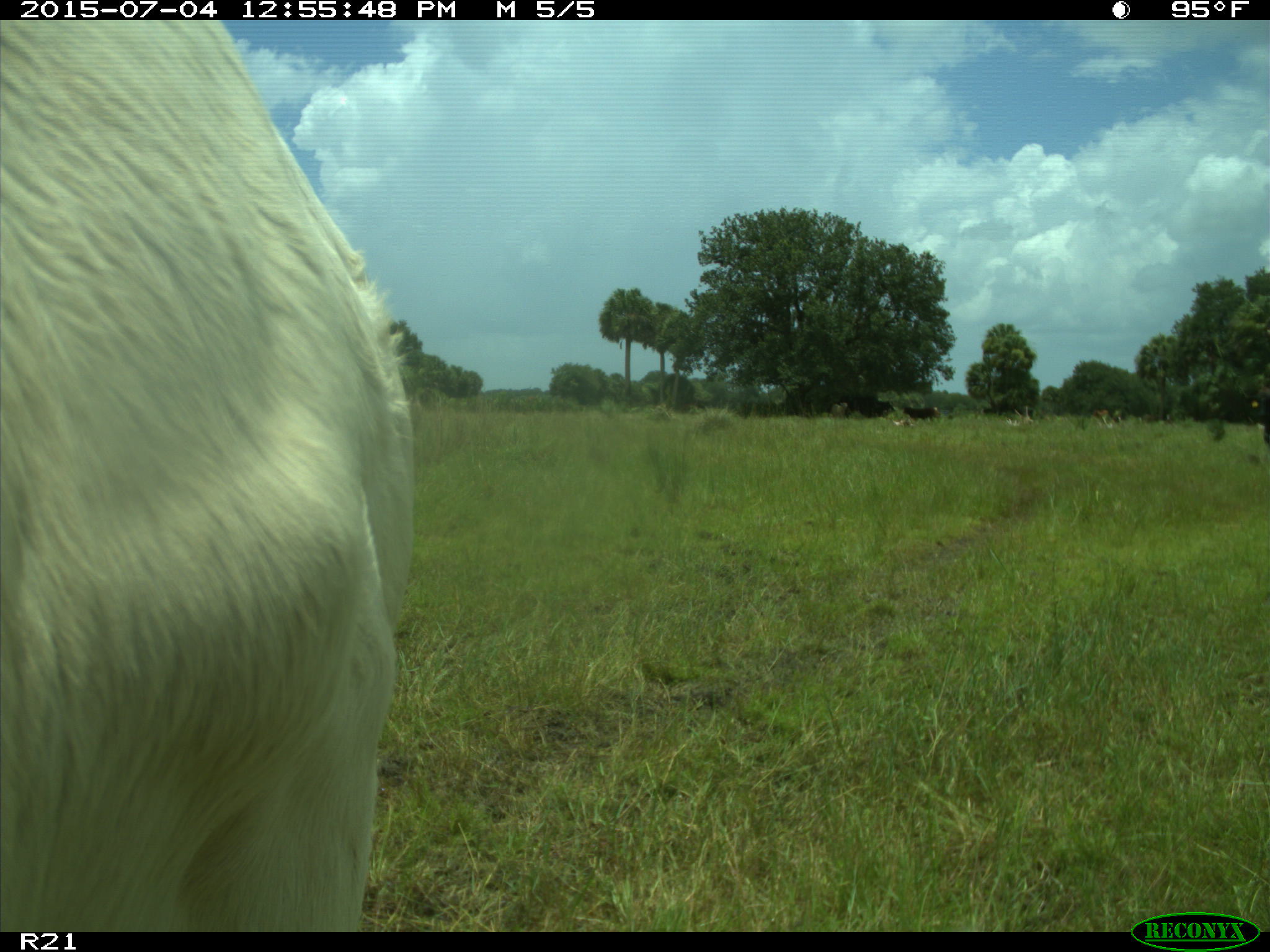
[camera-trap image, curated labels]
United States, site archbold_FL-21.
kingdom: Animalia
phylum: Chordata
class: Mammalia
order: Artiodactyla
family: Bovidae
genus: Bos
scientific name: Bos taurus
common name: domestic cow